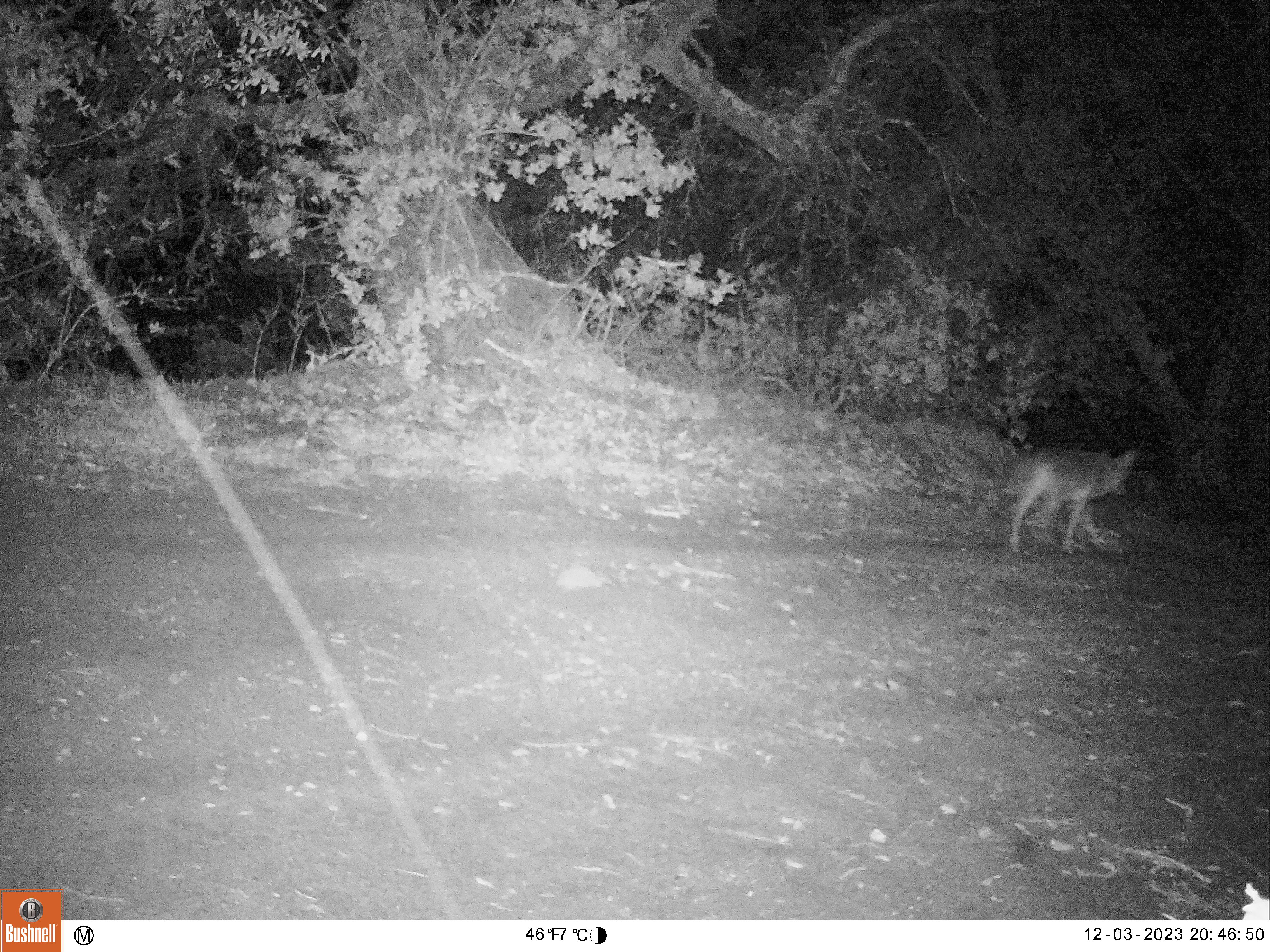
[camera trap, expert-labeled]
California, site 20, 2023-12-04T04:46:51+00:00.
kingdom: Animalia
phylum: Chordata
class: Mammalia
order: Carnivora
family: Canidae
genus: Canis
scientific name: Canis latrans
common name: coyote